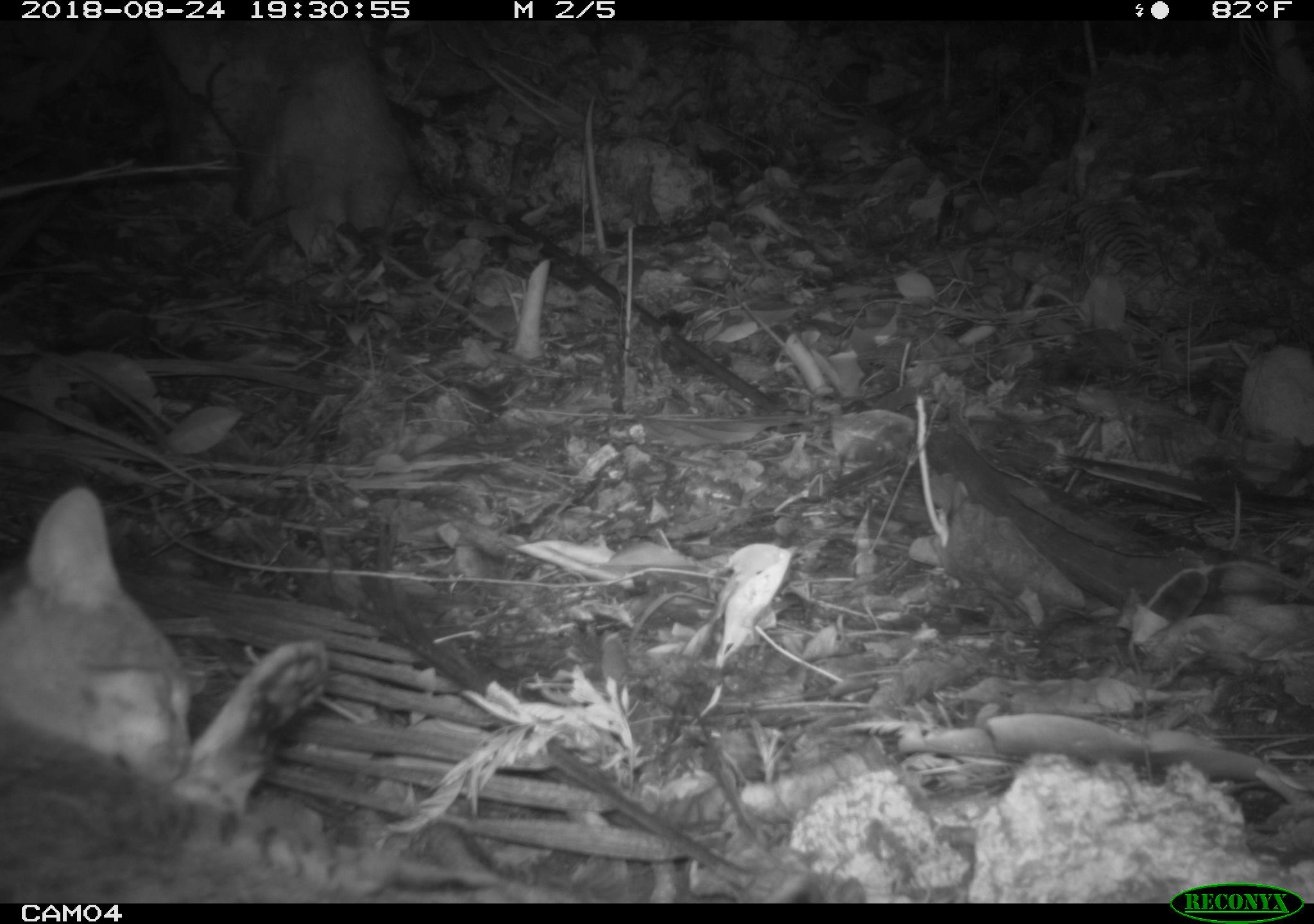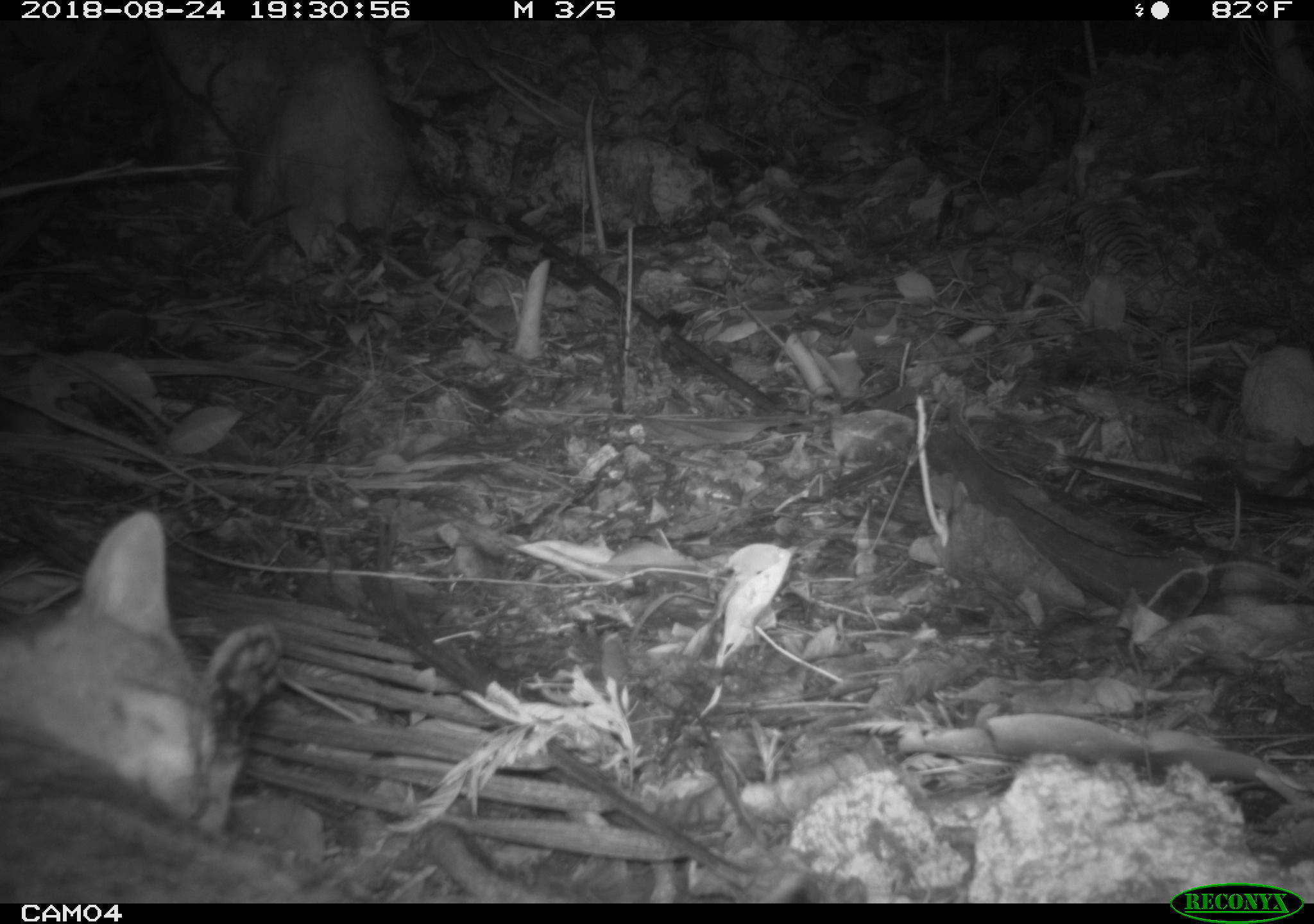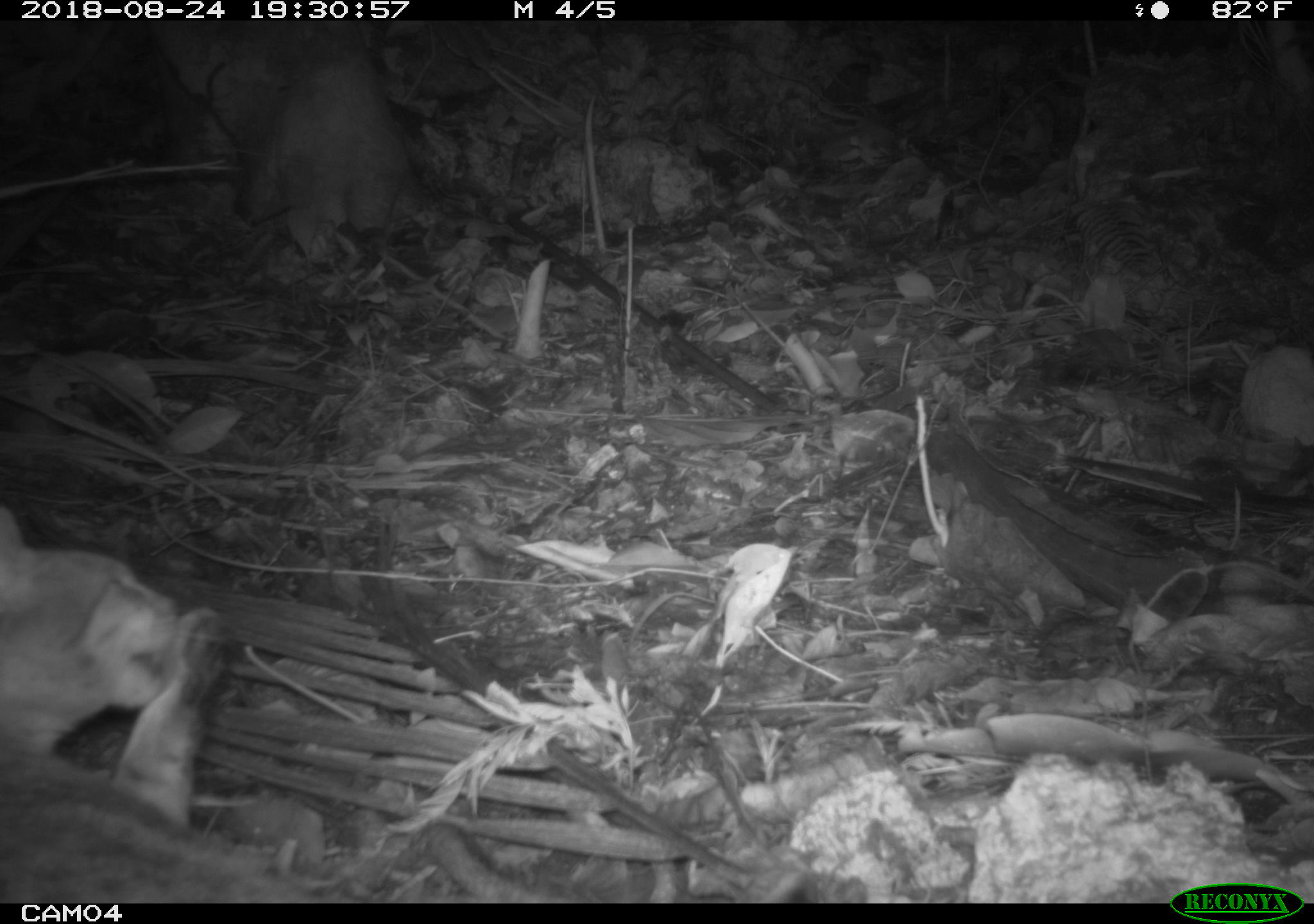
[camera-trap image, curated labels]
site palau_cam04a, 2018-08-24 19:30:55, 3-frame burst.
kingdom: Animalia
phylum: Chordata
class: Mammalia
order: Carnivora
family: Felidae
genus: Felis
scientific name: Felis catus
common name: cat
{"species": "cat (Felis catus)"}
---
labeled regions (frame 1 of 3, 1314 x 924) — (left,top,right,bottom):
cat: (0,480,335,882)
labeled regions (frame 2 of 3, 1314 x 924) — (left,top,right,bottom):
cat: (0,507,363,901)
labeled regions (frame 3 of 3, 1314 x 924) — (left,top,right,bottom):
cat: (5,491,332,906)